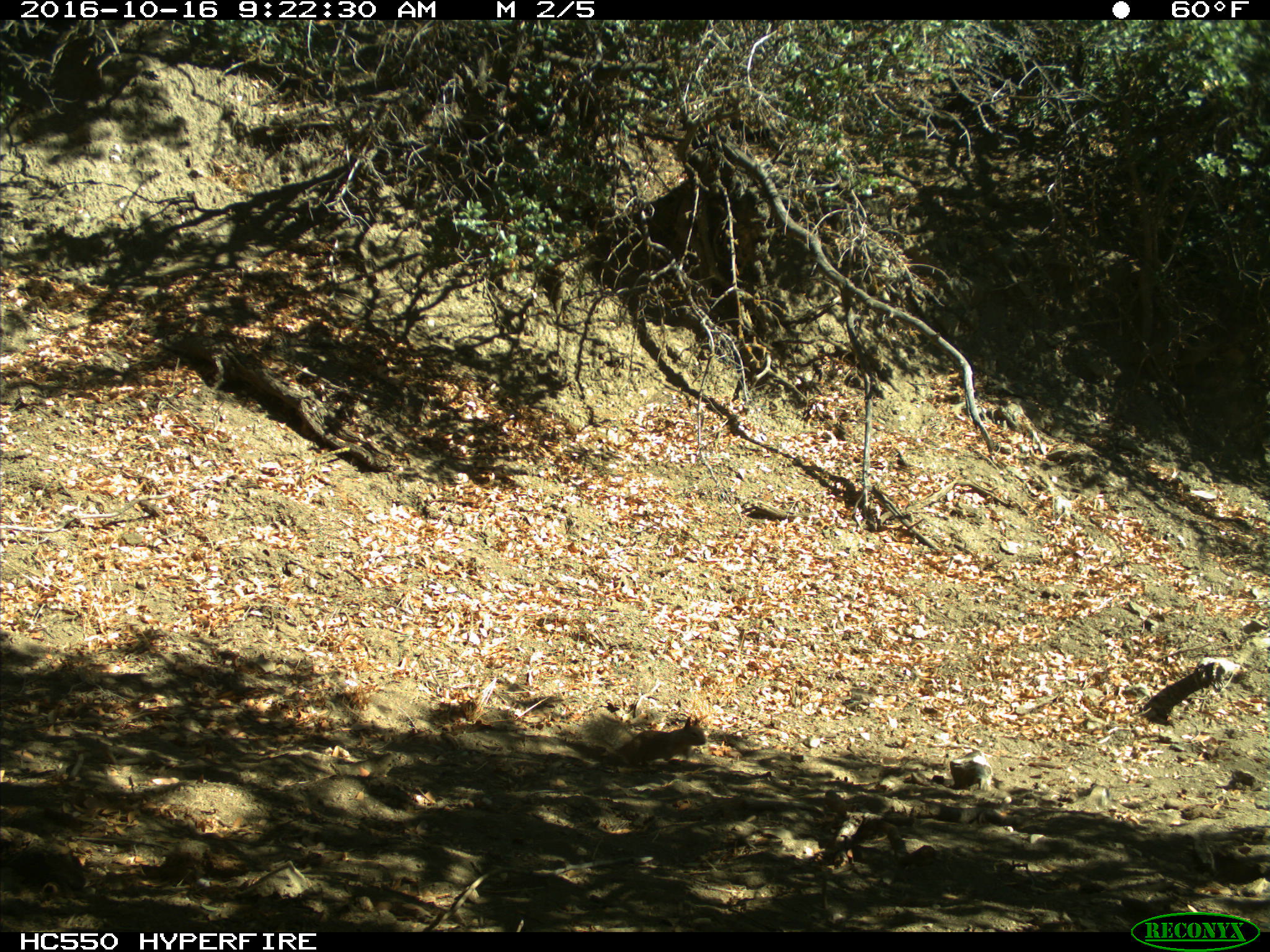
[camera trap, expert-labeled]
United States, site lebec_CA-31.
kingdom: Animalia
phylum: Chordata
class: Mammalia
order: Rodentia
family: Sciuridae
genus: Otospermophilus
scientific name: Otospermophilus beecheyi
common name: california ground squirrel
Otospermophilus beecheyi (california ground squirrel).